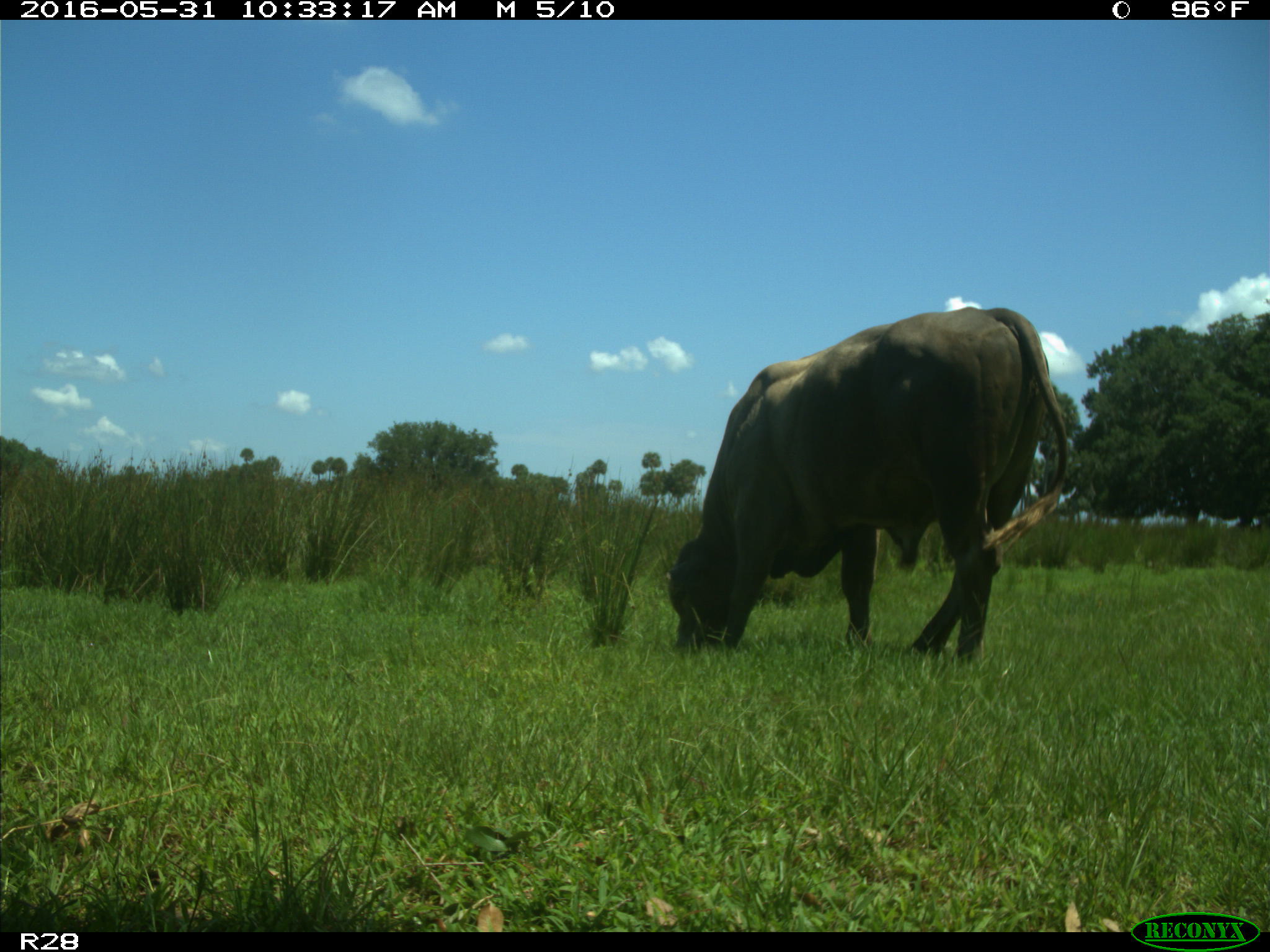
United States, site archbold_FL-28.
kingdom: Animalia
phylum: Chordata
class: Mammalia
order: Artiodactyla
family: Bovidae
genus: Bos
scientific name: Bos taurus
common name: domestic cow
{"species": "Bos taurus (domestic cow)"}